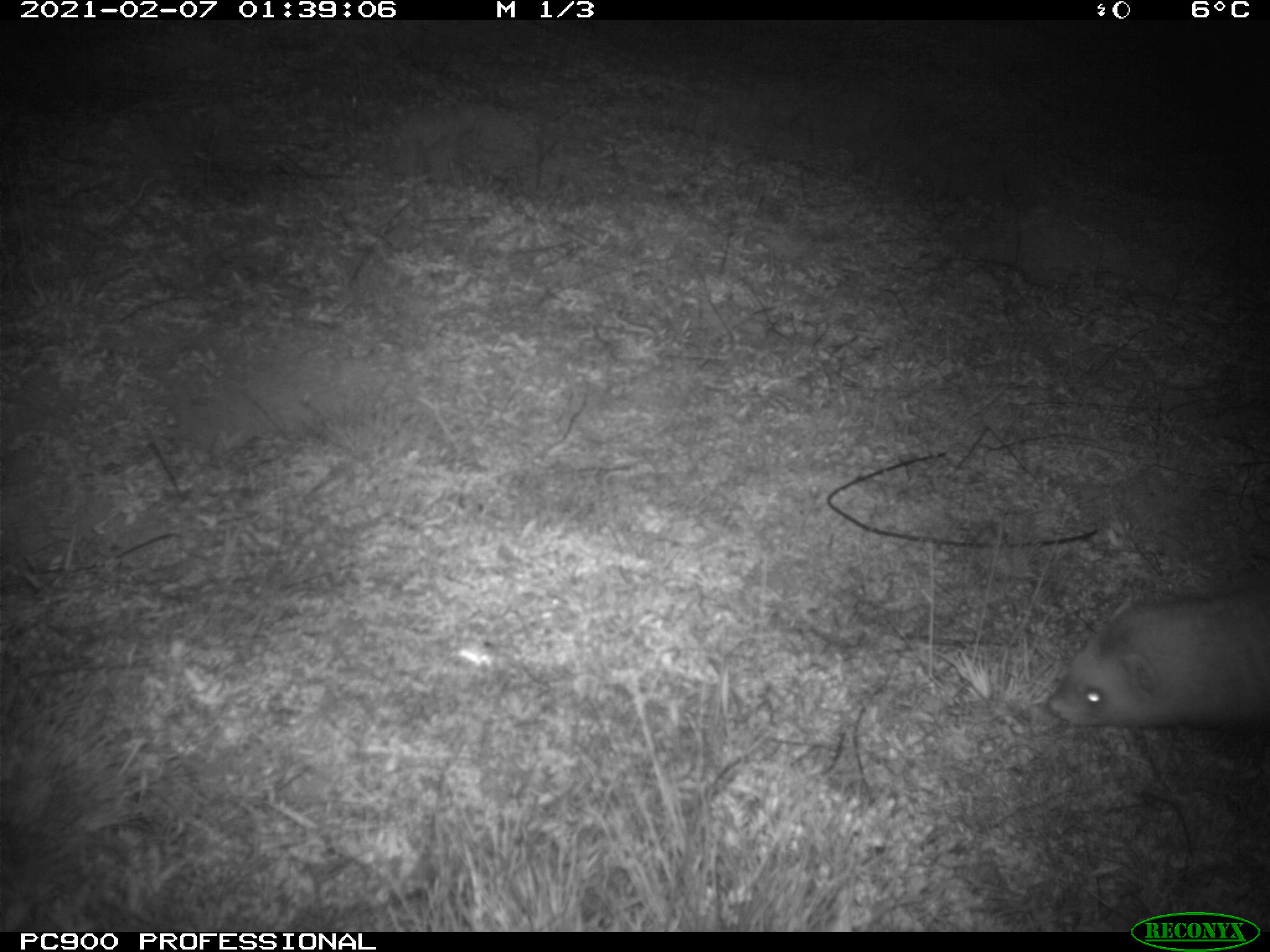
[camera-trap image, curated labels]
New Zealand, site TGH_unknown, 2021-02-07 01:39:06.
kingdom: Animalia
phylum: Chordata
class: Mammalia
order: Carnivora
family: Mustelidae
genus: Mustela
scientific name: Mustela furo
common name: ferret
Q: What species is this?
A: Ferret (Mustela furo).